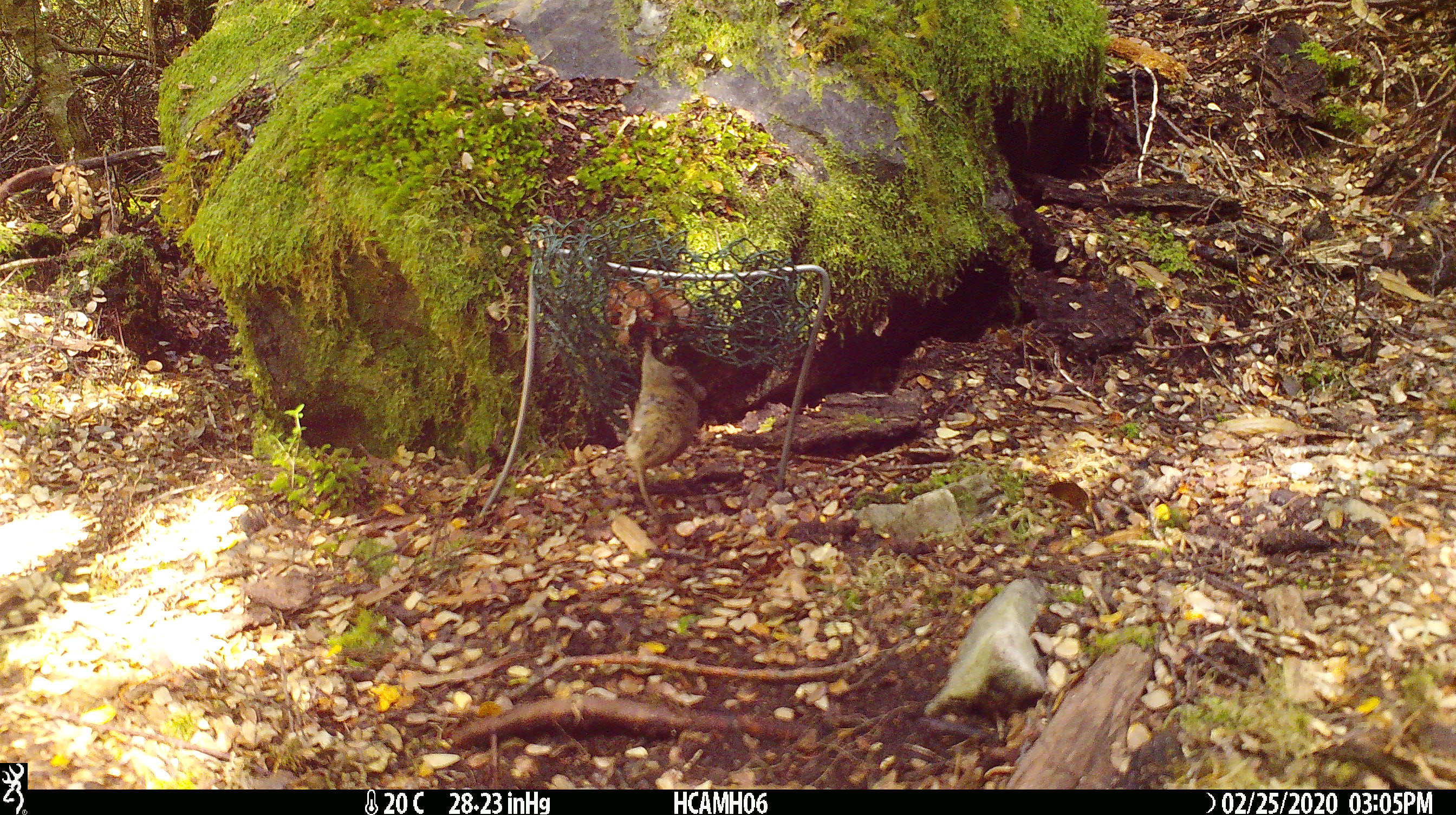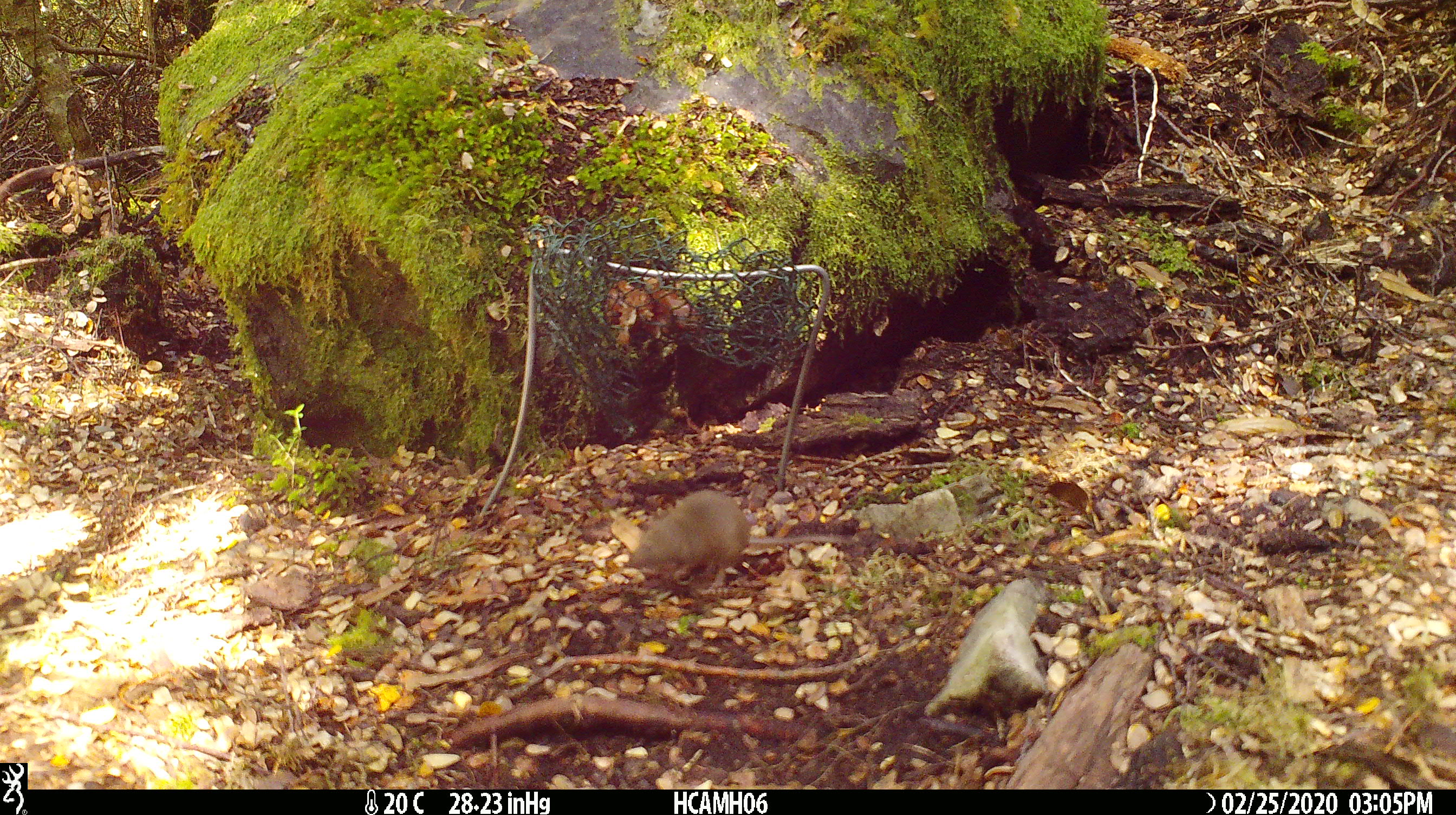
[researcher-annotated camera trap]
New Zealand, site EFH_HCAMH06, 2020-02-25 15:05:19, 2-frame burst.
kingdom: Animalia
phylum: Chordata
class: Mammalia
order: Rodentia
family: Muridae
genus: Mus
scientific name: Mus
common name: mouse